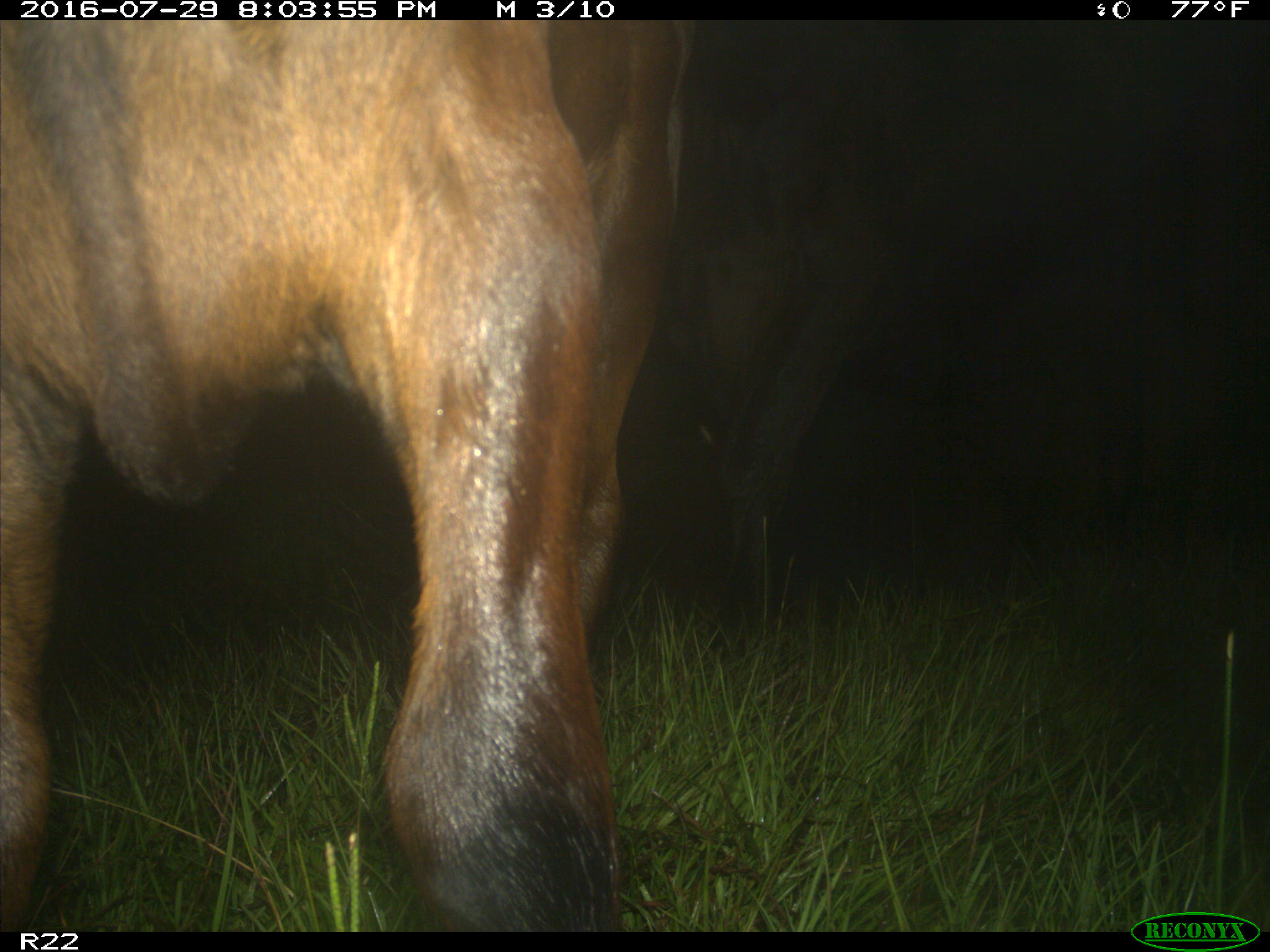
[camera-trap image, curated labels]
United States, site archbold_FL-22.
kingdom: Animalia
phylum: Chordata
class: Mammalia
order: Artiodactyla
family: Bovidae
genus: Bos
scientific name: Bos taurus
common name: domestic cow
Bos taurus (domestic cow).